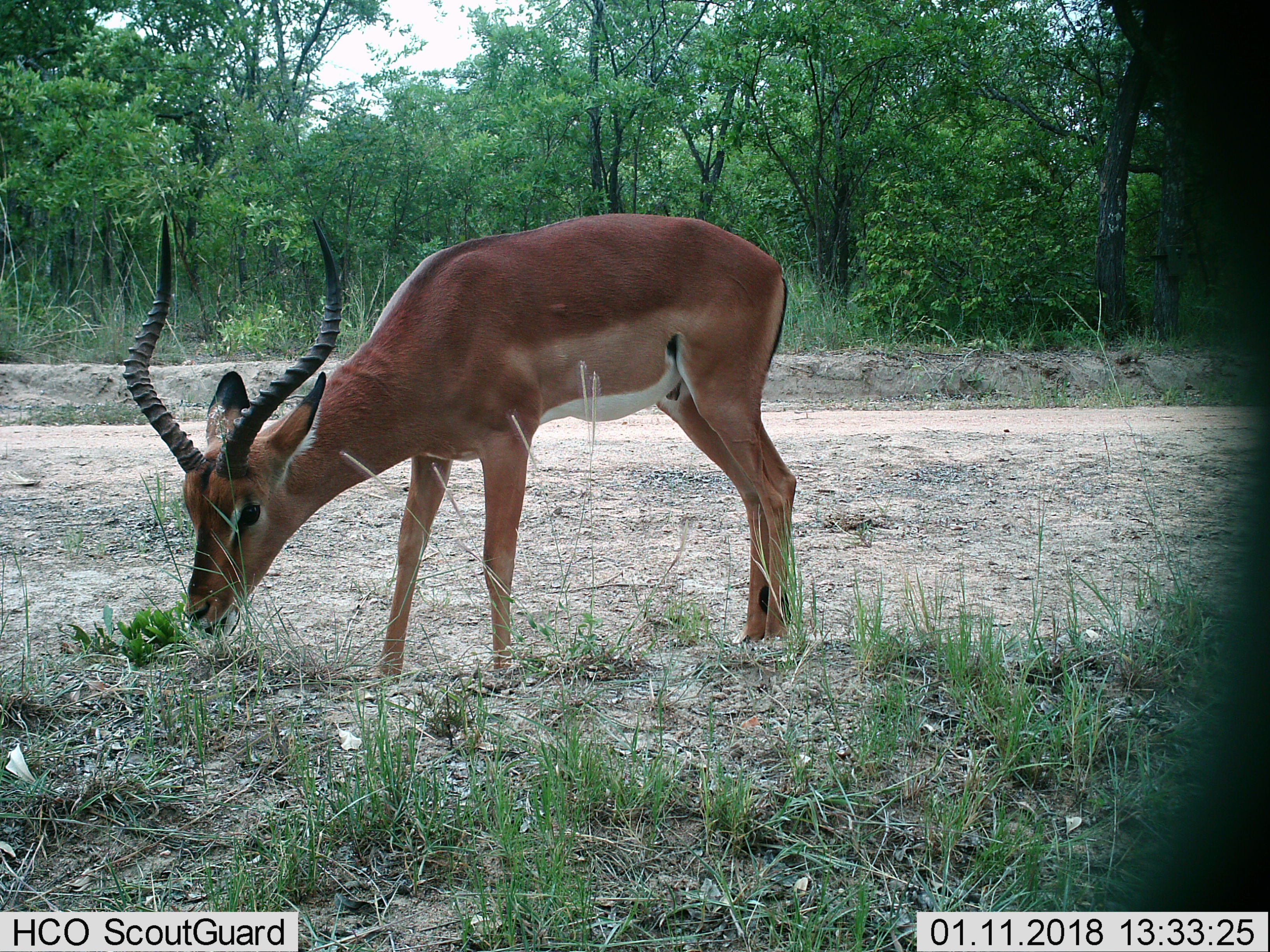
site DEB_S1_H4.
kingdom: Animalia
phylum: Chordata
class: Mammalia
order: Artiodactyla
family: Bovidae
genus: Aepyceros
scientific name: Aepyceros melampus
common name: impala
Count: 1.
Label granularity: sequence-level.